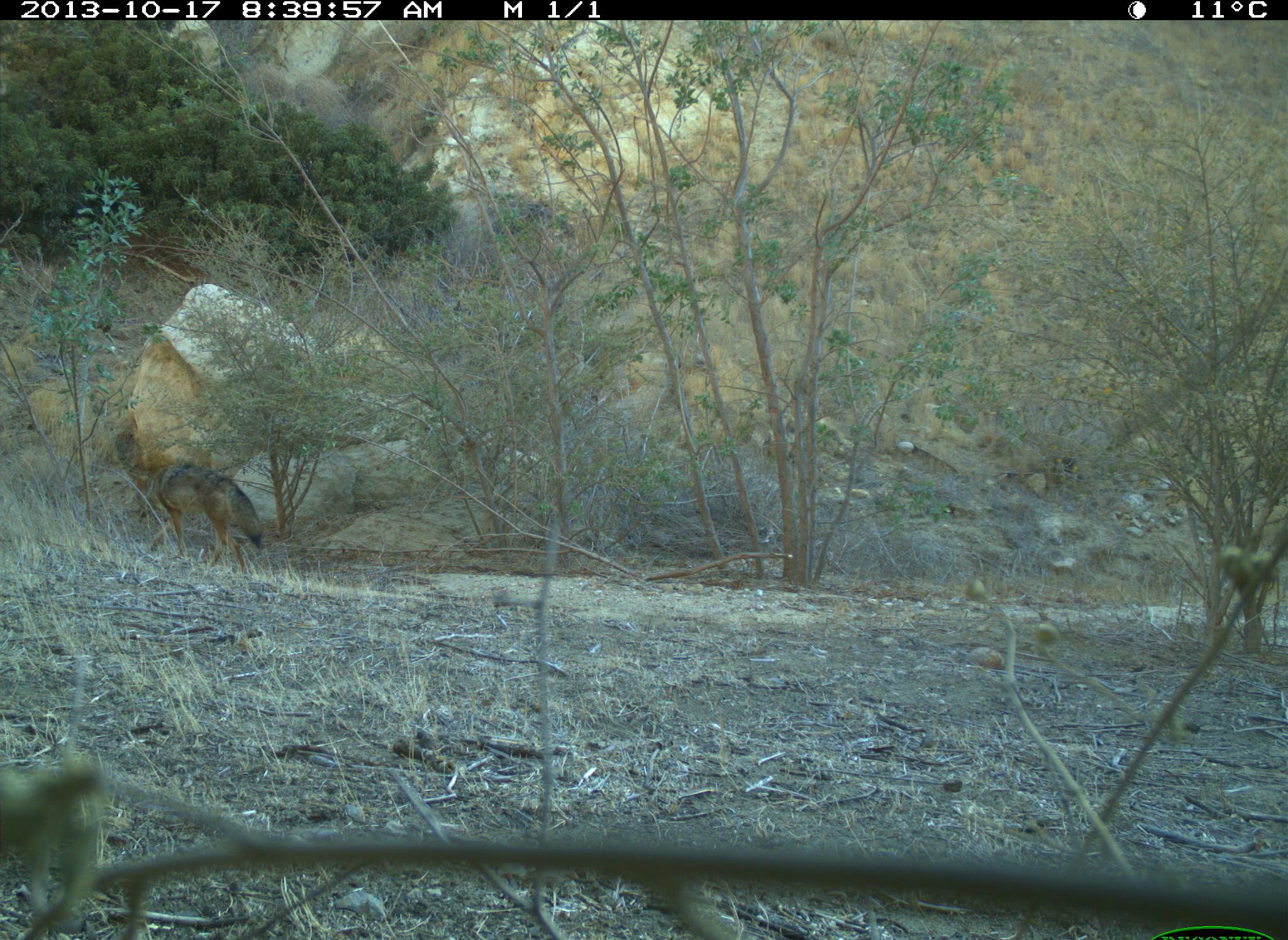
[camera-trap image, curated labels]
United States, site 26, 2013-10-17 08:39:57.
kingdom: Animalia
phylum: Chordata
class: Mammalia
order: Carnivora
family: Canidae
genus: Canis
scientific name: Canis latrans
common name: coyote